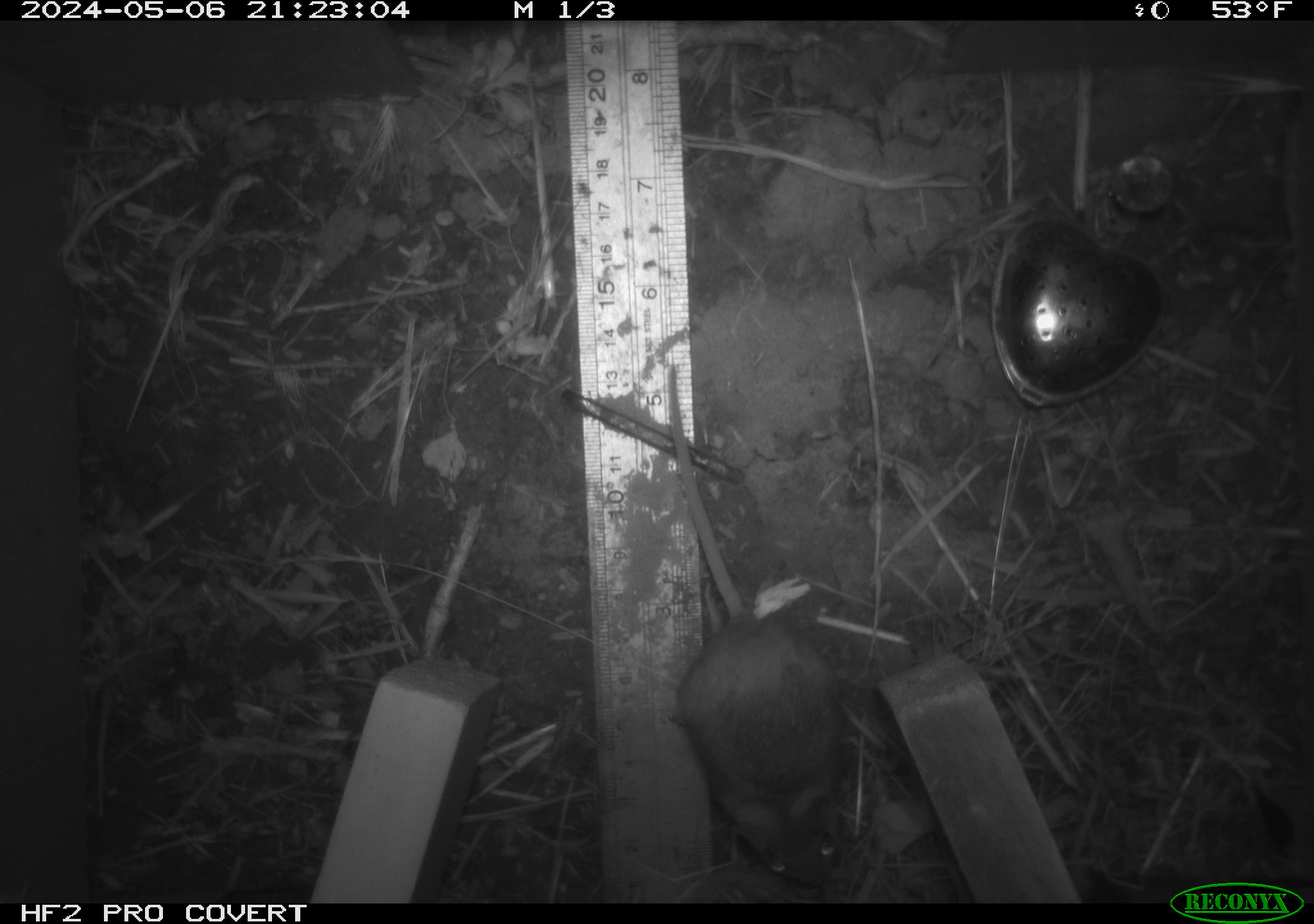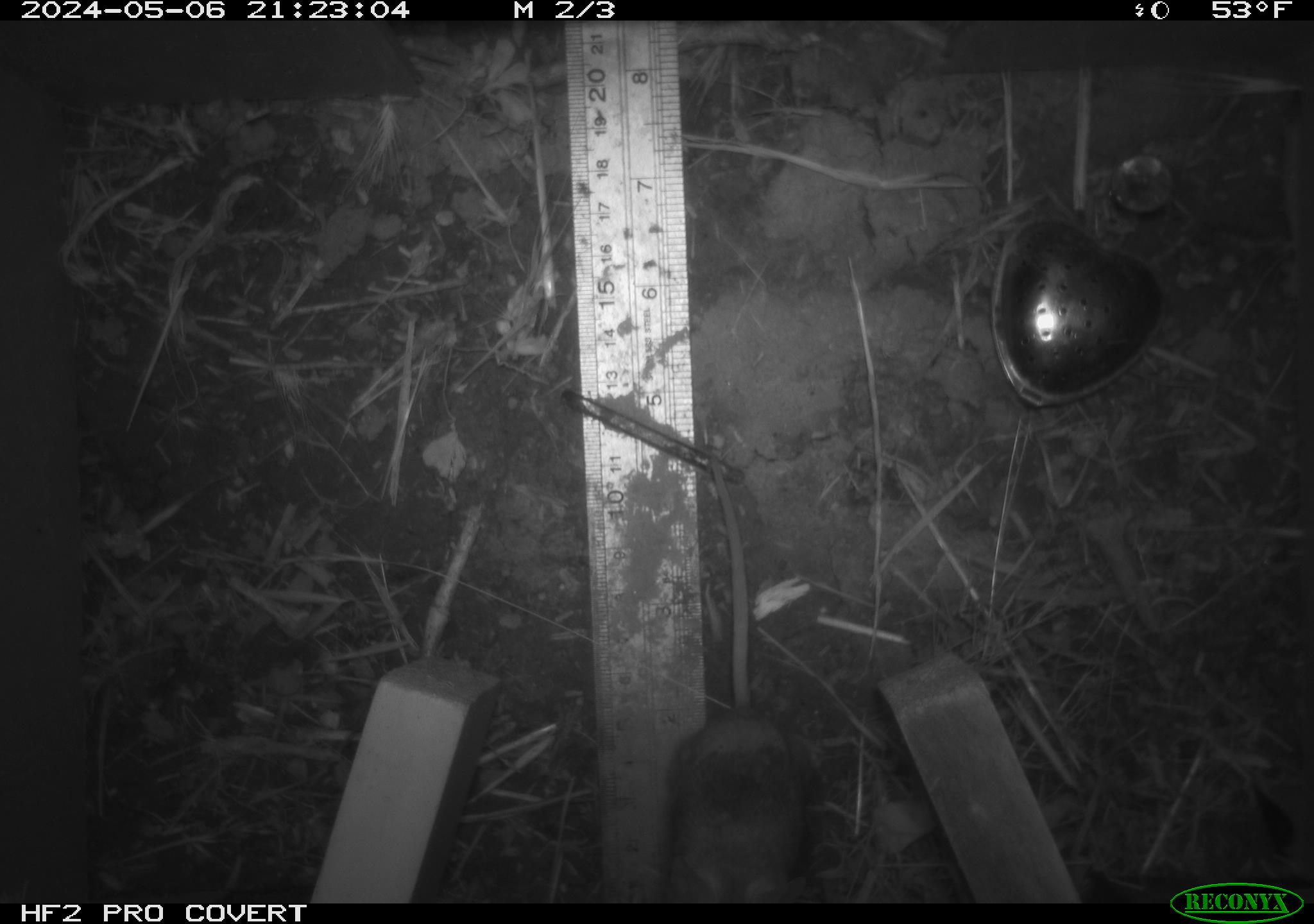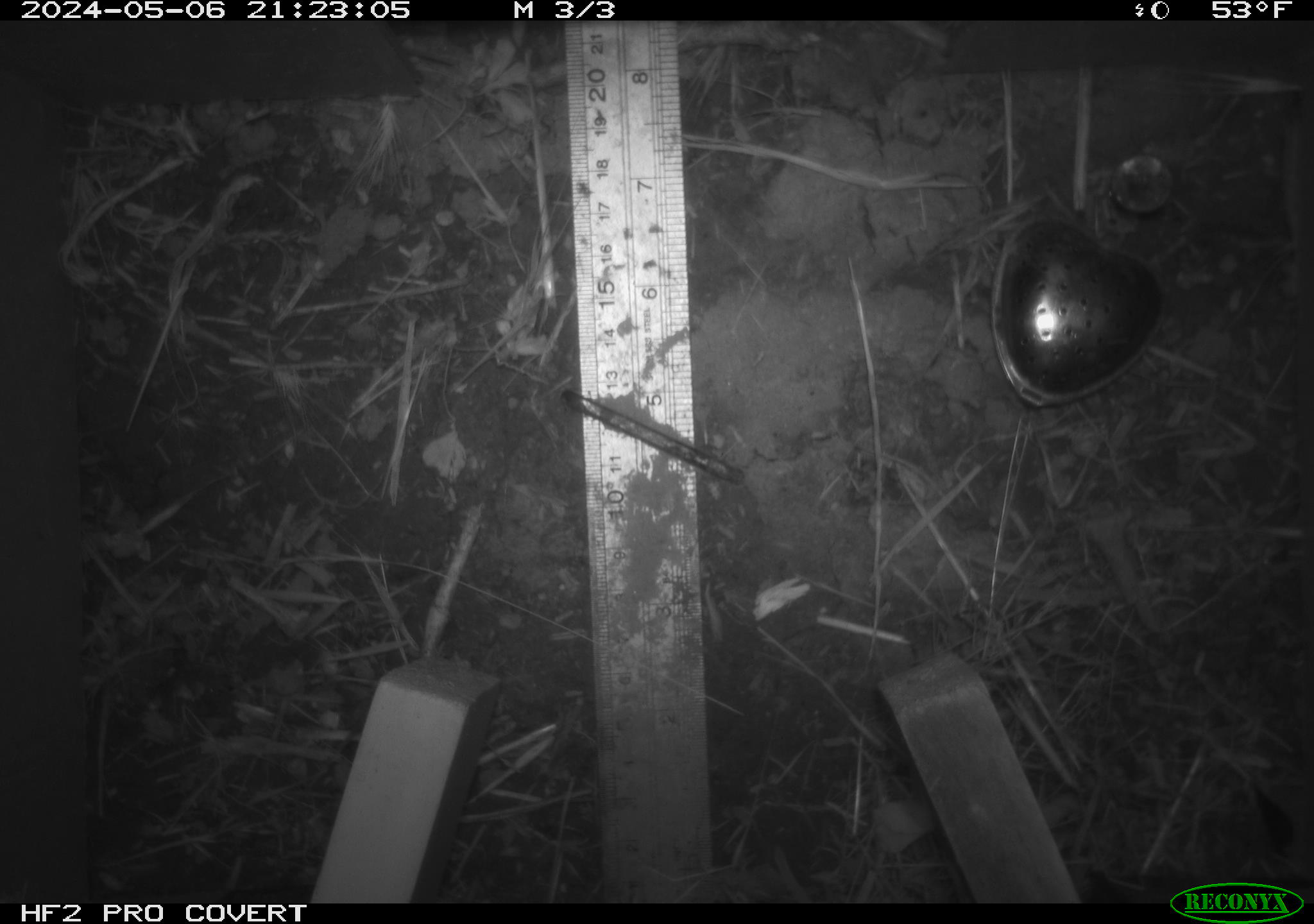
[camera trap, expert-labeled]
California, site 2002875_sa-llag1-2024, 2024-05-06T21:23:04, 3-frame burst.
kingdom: Animalia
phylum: Chordata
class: Mammalia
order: Rodentia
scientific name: Rodentia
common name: mouse species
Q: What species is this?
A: Mouse species (Rodentia).